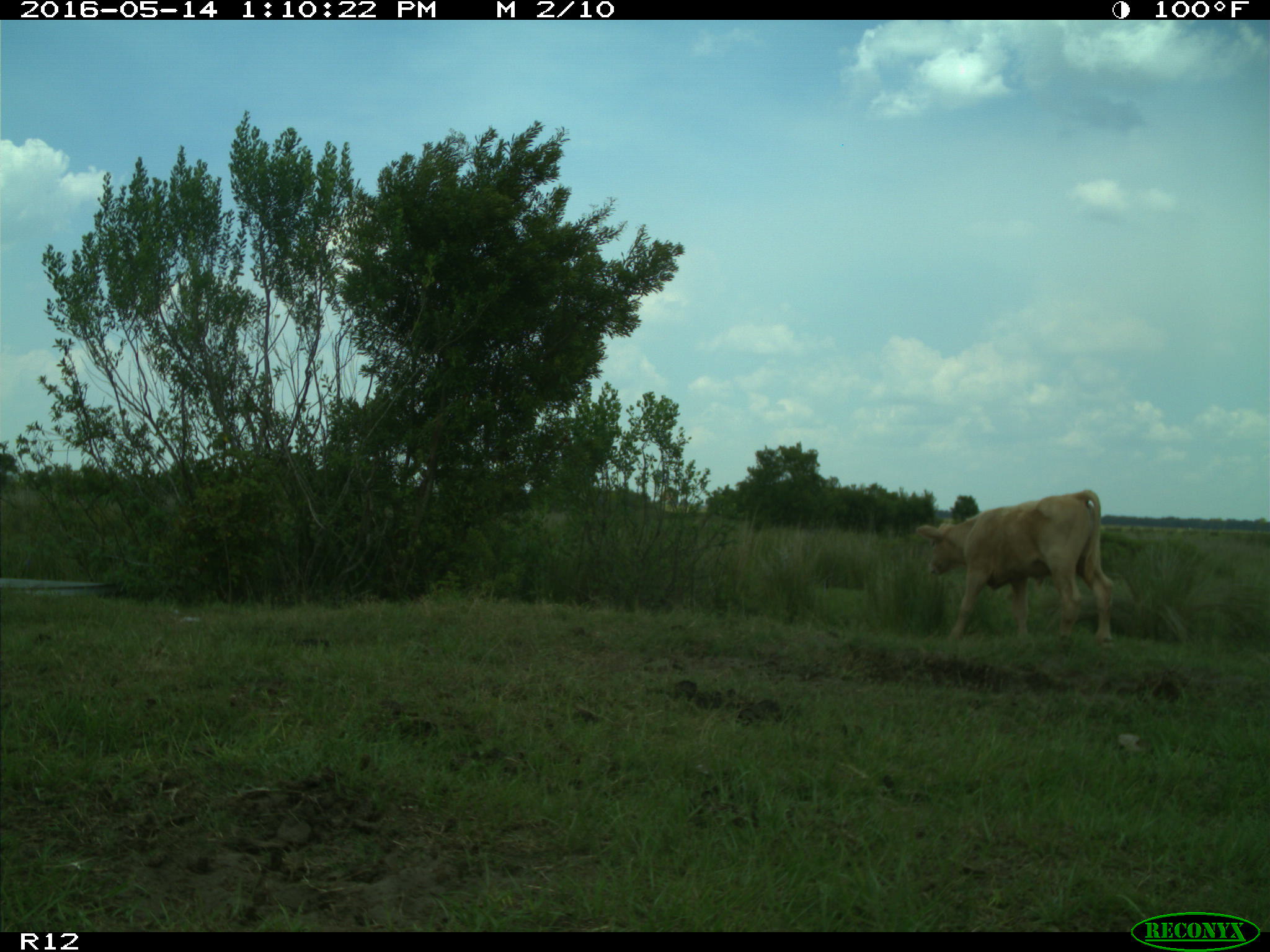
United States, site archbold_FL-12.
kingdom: Animalia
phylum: Chordata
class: Mammalia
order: Artiodactyla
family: Bovidae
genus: Bos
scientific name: Bos taurus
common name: domestic cow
Bos taurus (domestic cow).